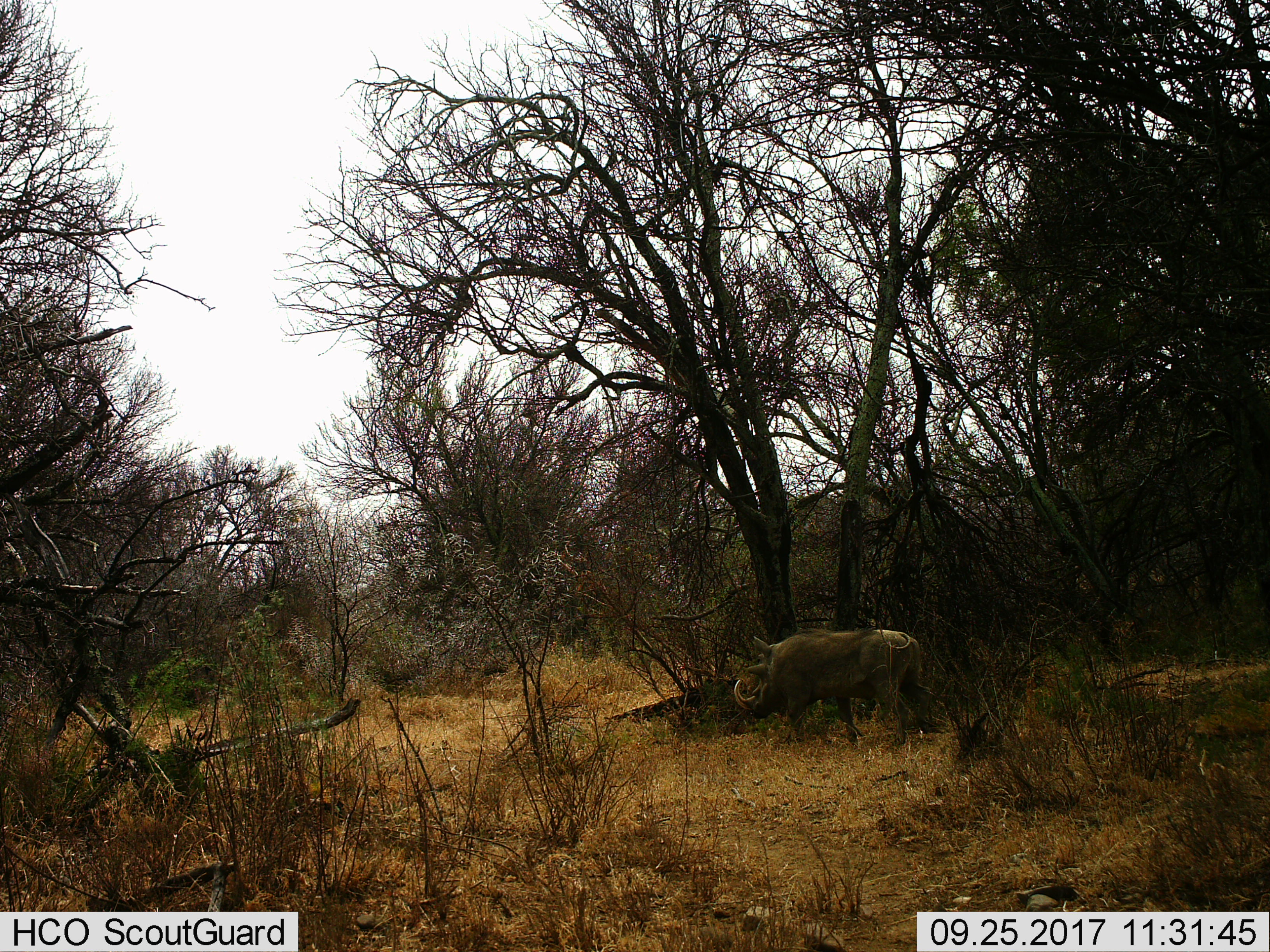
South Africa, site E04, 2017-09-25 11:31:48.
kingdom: Animalia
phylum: Chordata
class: Mammalia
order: Artiodactyla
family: Suidae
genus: Phacochoerus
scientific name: Phacochoerus africanus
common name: warthog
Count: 1.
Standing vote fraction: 29%.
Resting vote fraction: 0%.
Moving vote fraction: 86%.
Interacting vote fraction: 0%.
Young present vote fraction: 0%.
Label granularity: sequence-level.